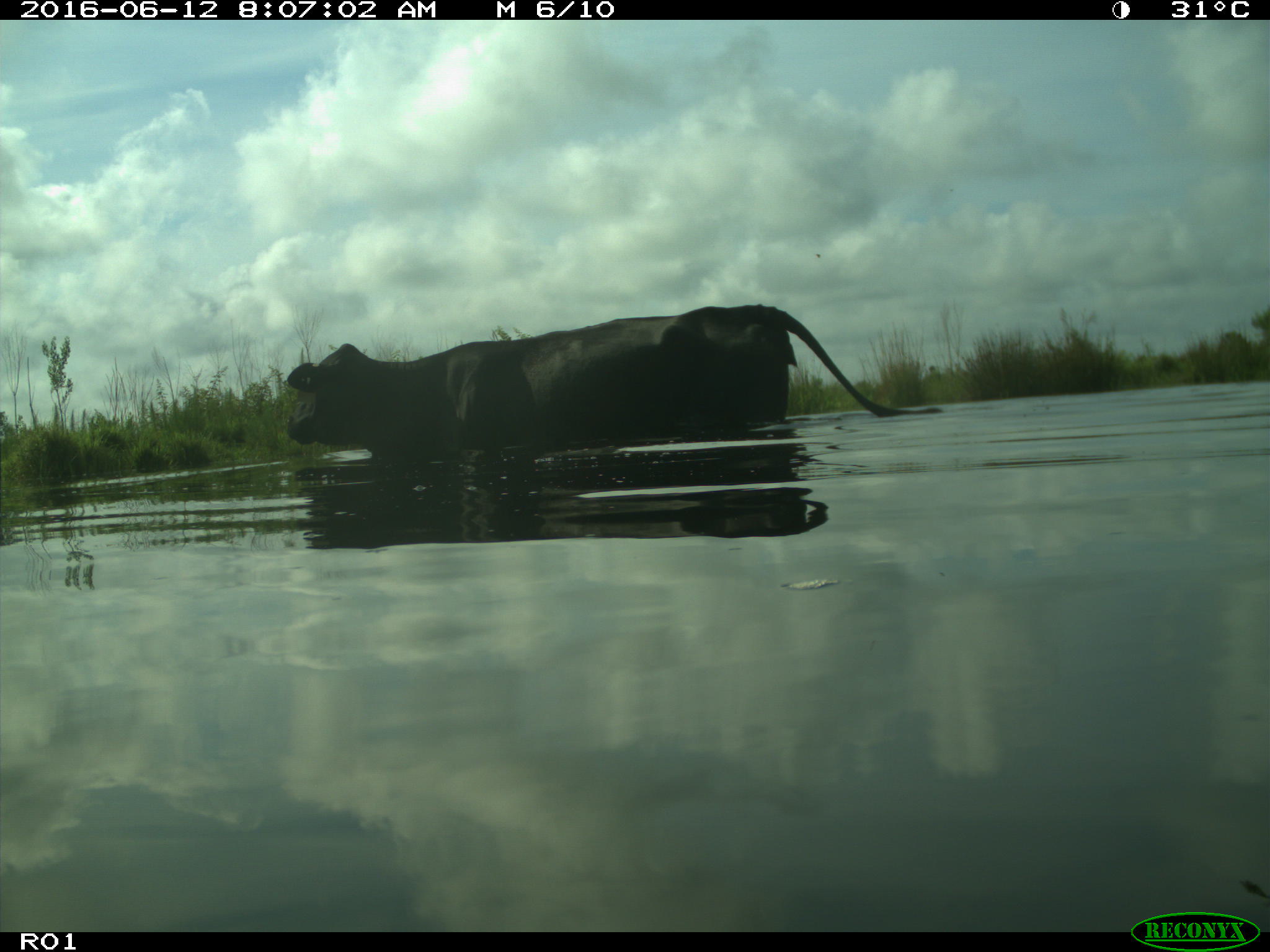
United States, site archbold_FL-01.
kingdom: Animalia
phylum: Chordata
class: Mammalia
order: Artiodactyla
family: Bovidae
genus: Bos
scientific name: Bos taurus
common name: domestic cow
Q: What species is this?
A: Bos taurus (domestic cow).